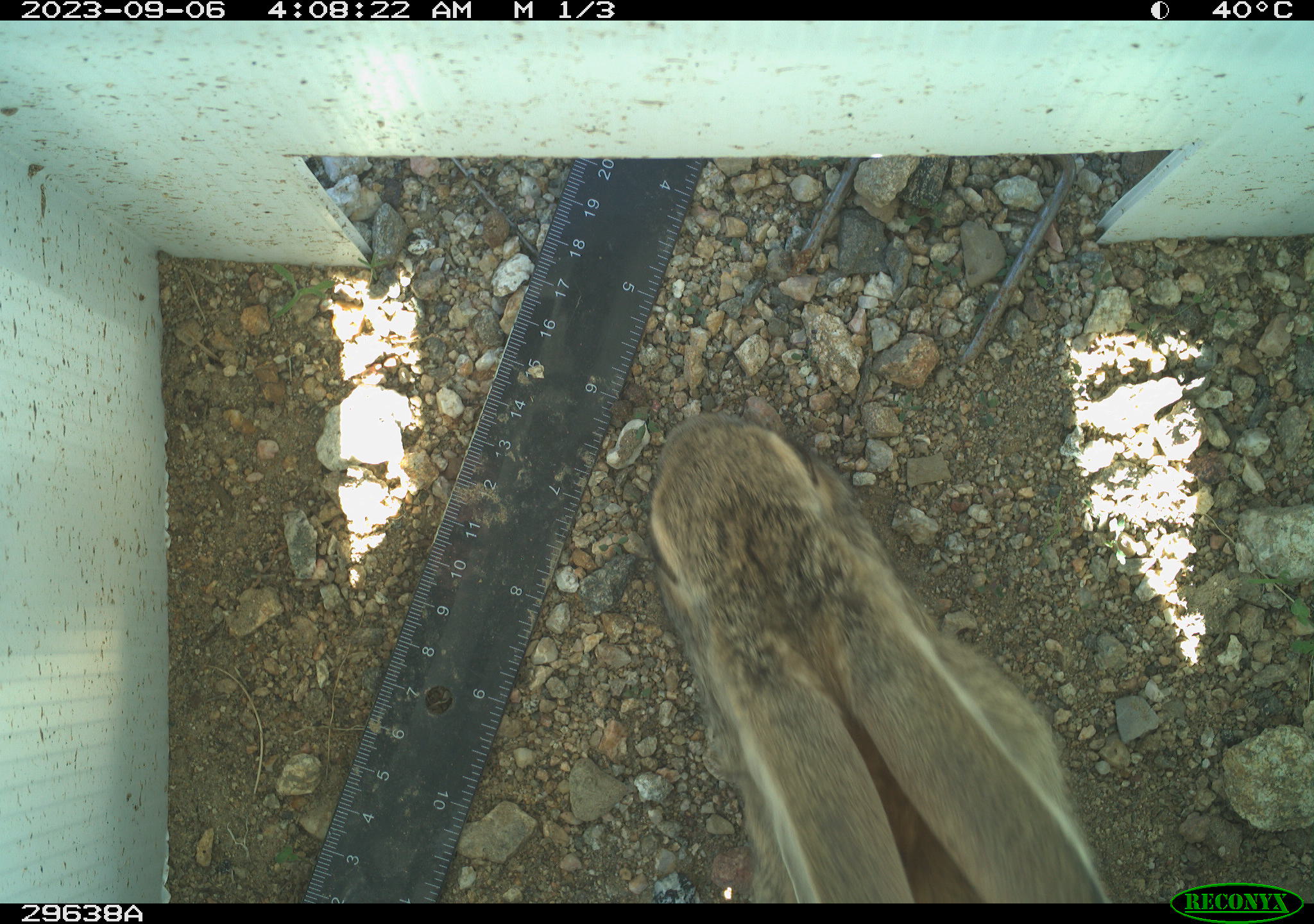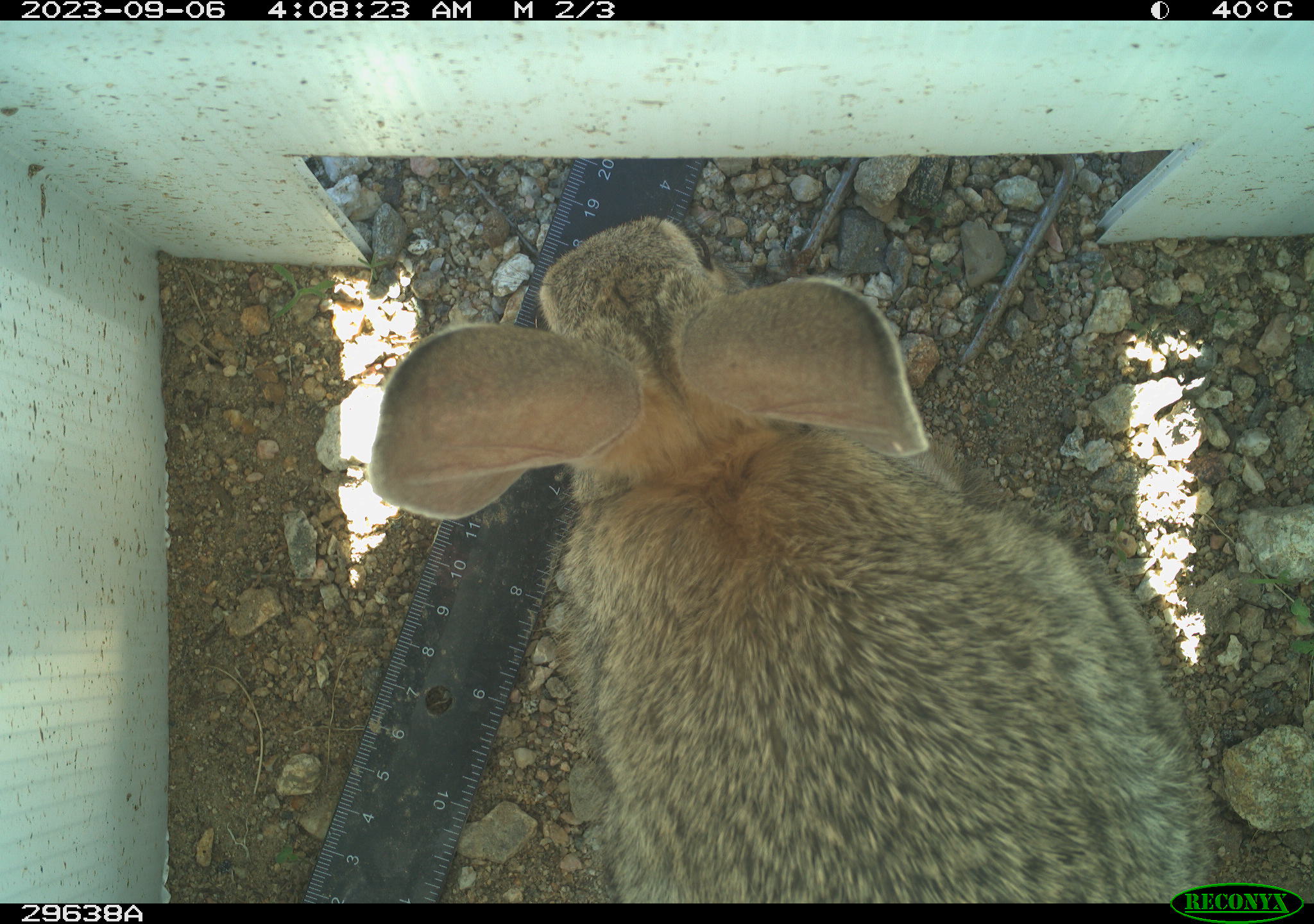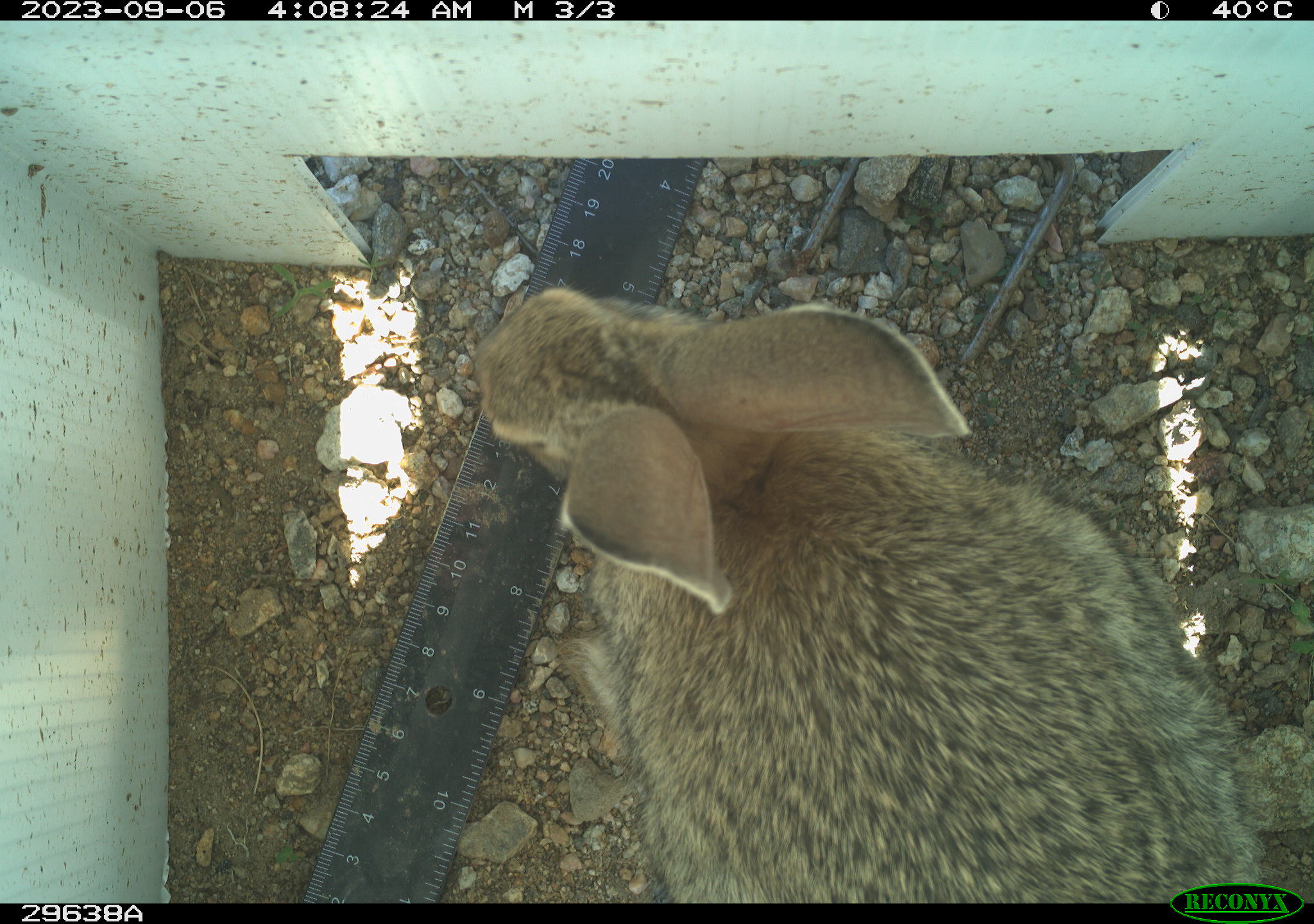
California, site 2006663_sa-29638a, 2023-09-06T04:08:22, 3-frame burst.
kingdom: Animalia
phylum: Chordata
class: Mammalia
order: Lagomorpha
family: Leporidae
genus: Lepus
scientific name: Lepus californicus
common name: black-tailed jackrabbit